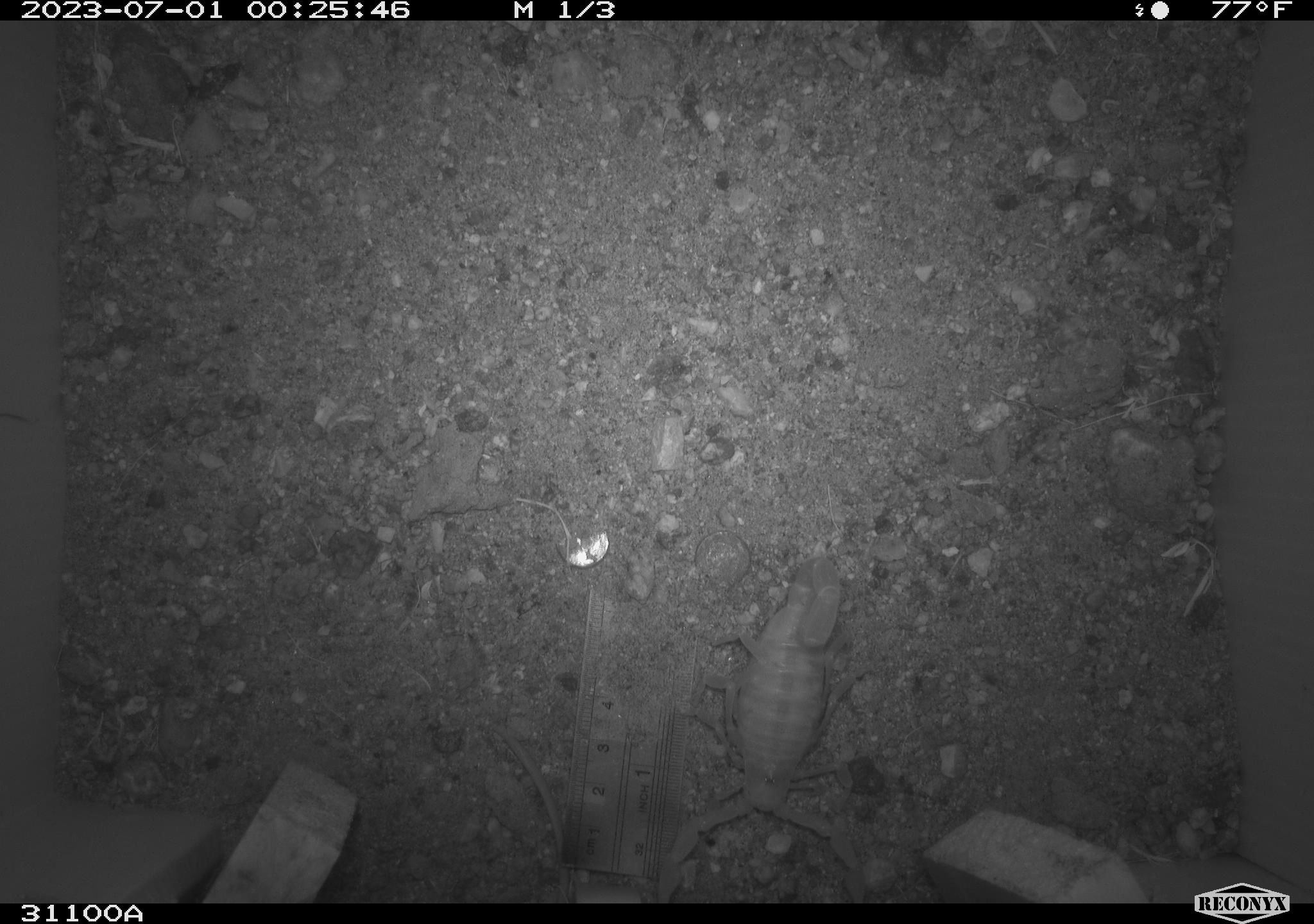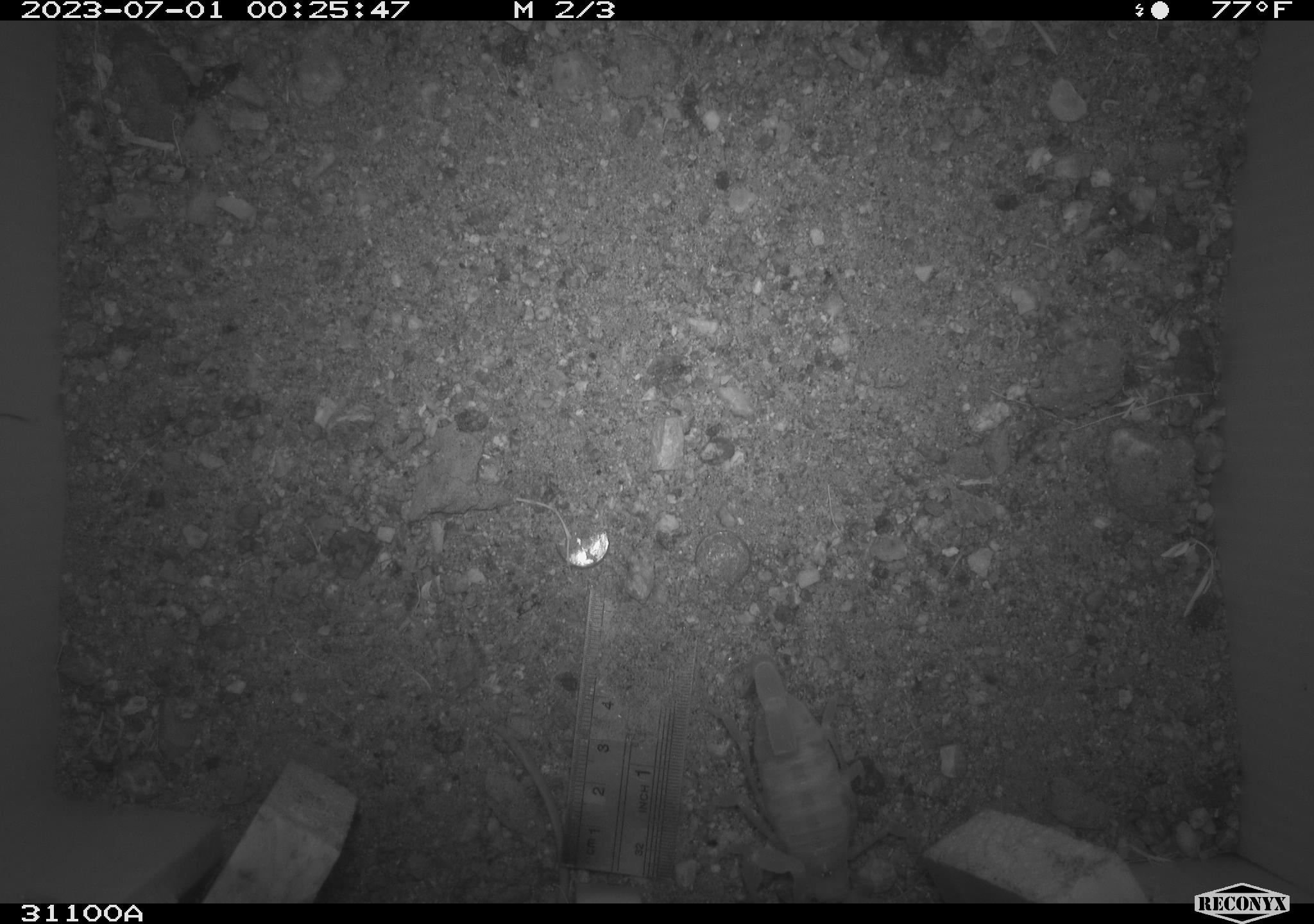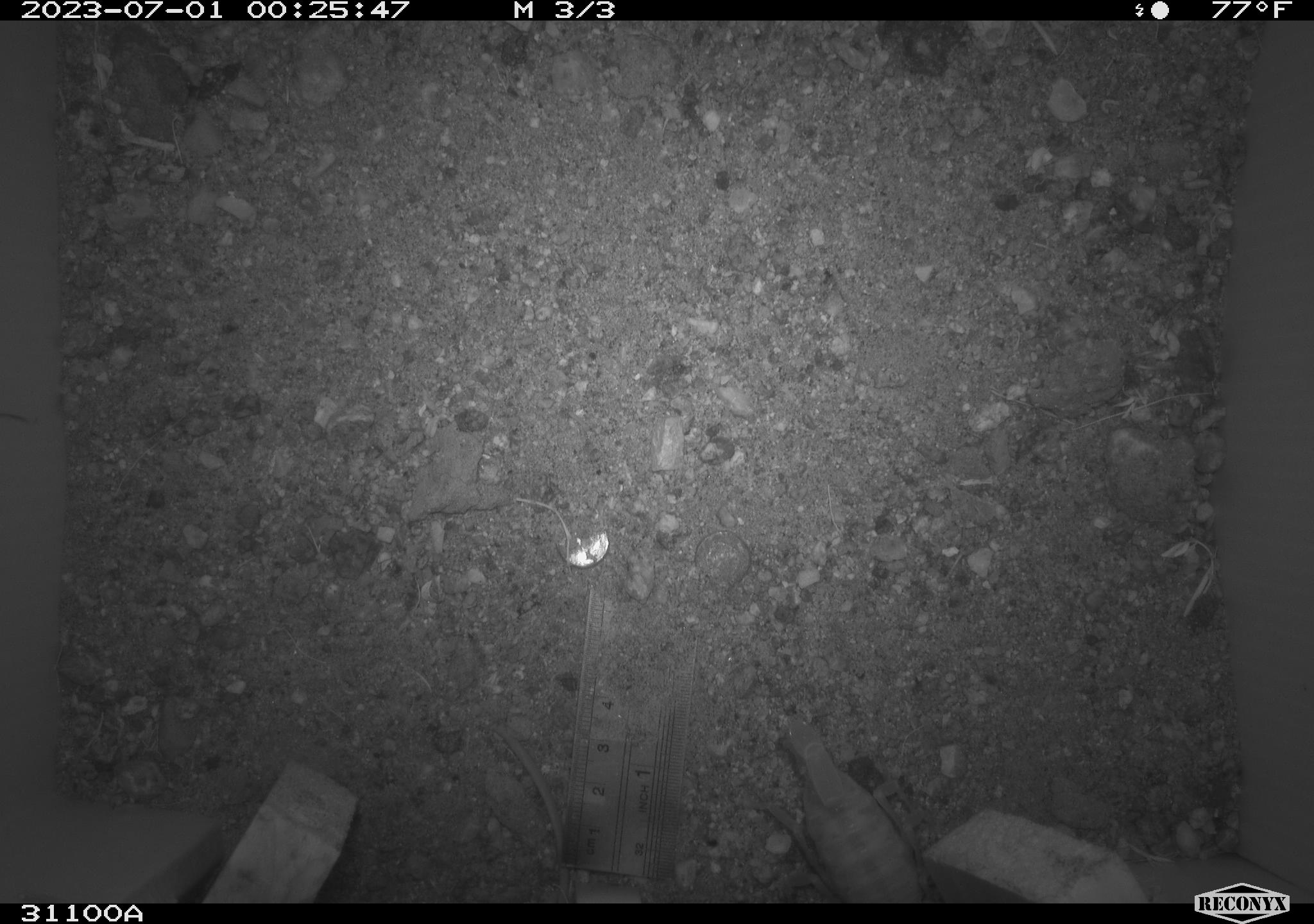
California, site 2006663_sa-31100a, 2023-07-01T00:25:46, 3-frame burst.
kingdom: Animalia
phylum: Arthropoda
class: Arachnida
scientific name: Arachnida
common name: arachnids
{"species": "arachnids (Arachnida)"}